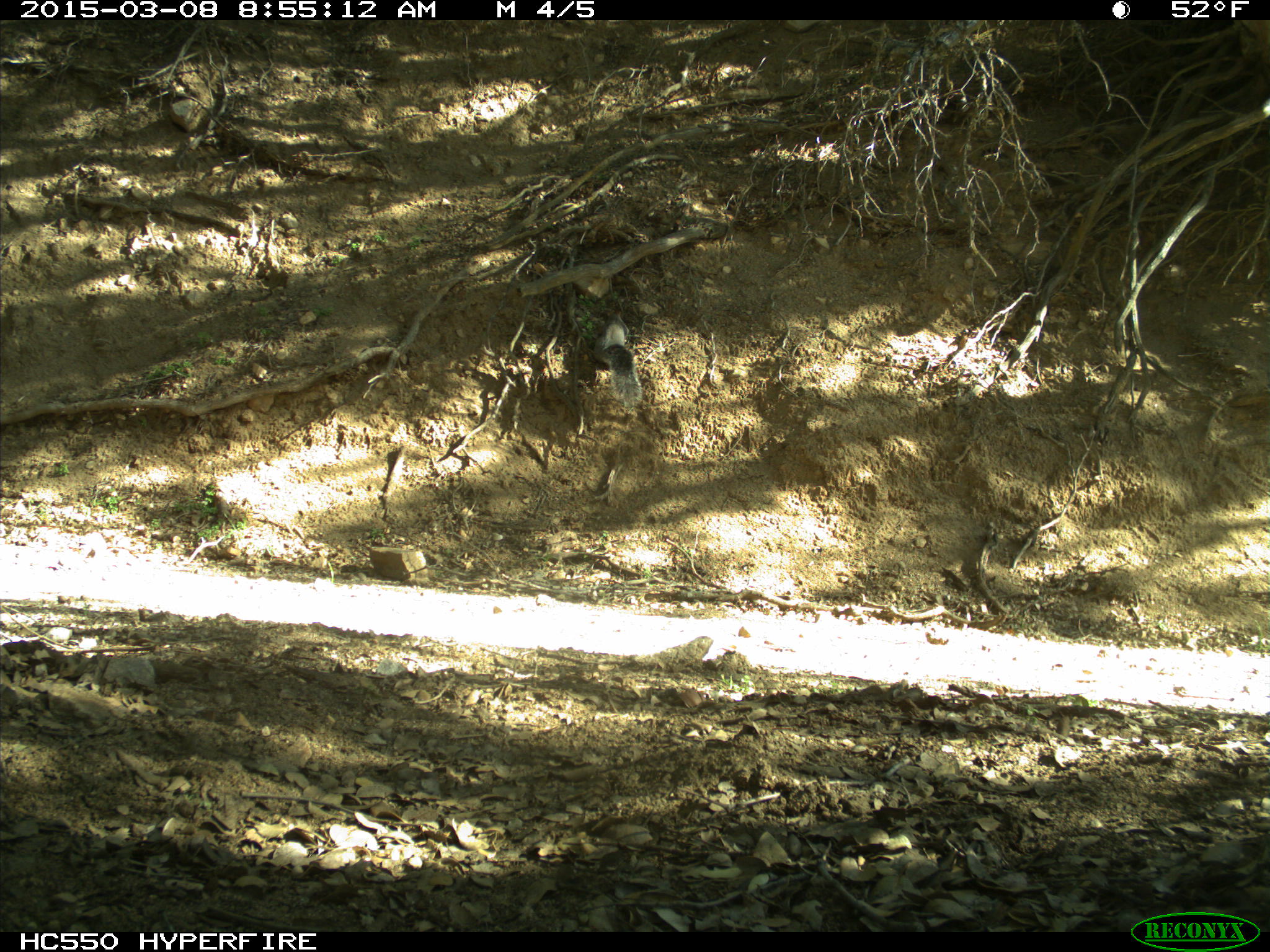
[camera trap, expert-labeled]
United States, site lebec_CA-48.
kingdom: Animalia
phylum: Chordata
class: Mammalia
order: Rodentia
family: Sciuridae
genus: Sciurus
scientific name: Sciurus carolinensis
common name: eastern gray squirrel